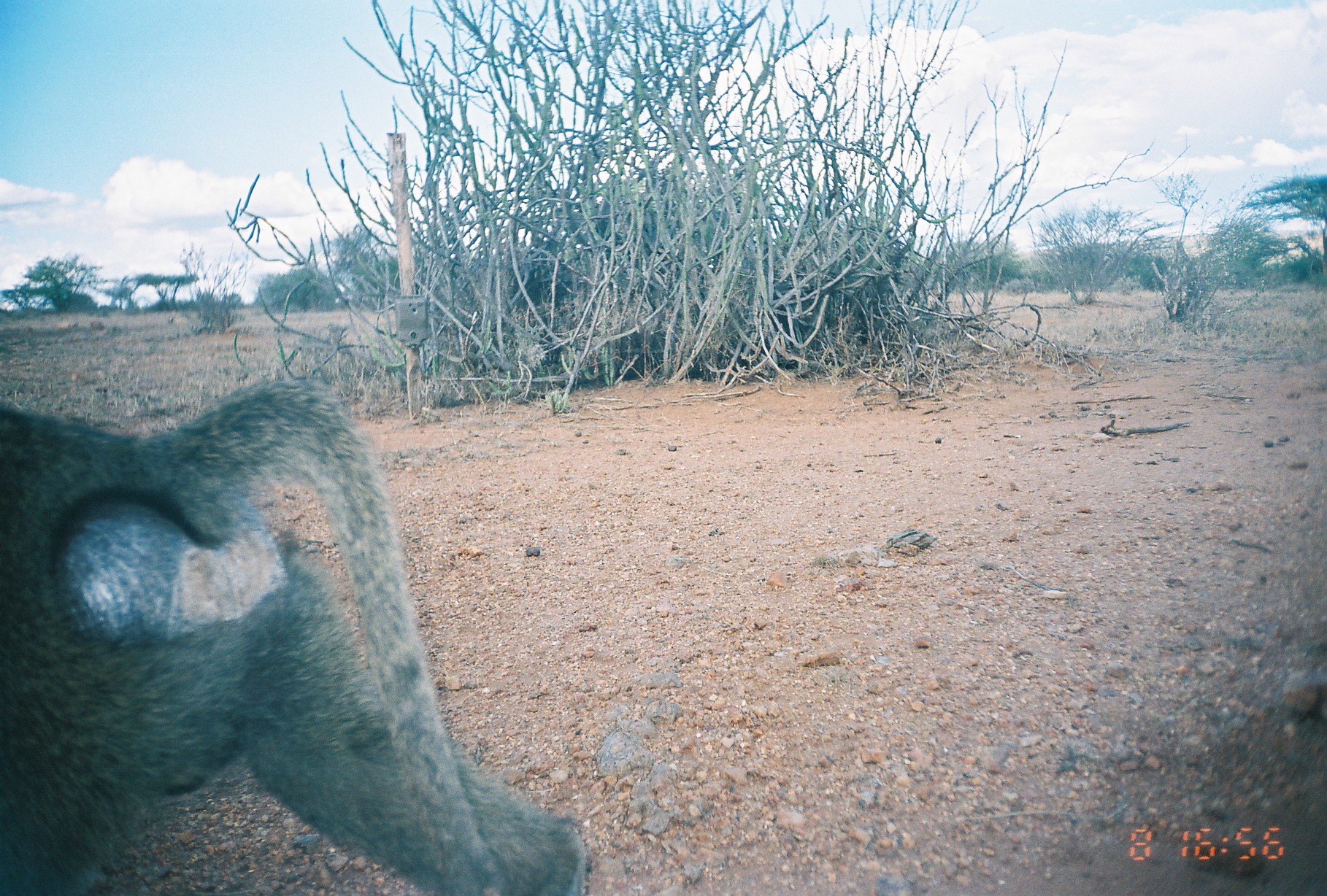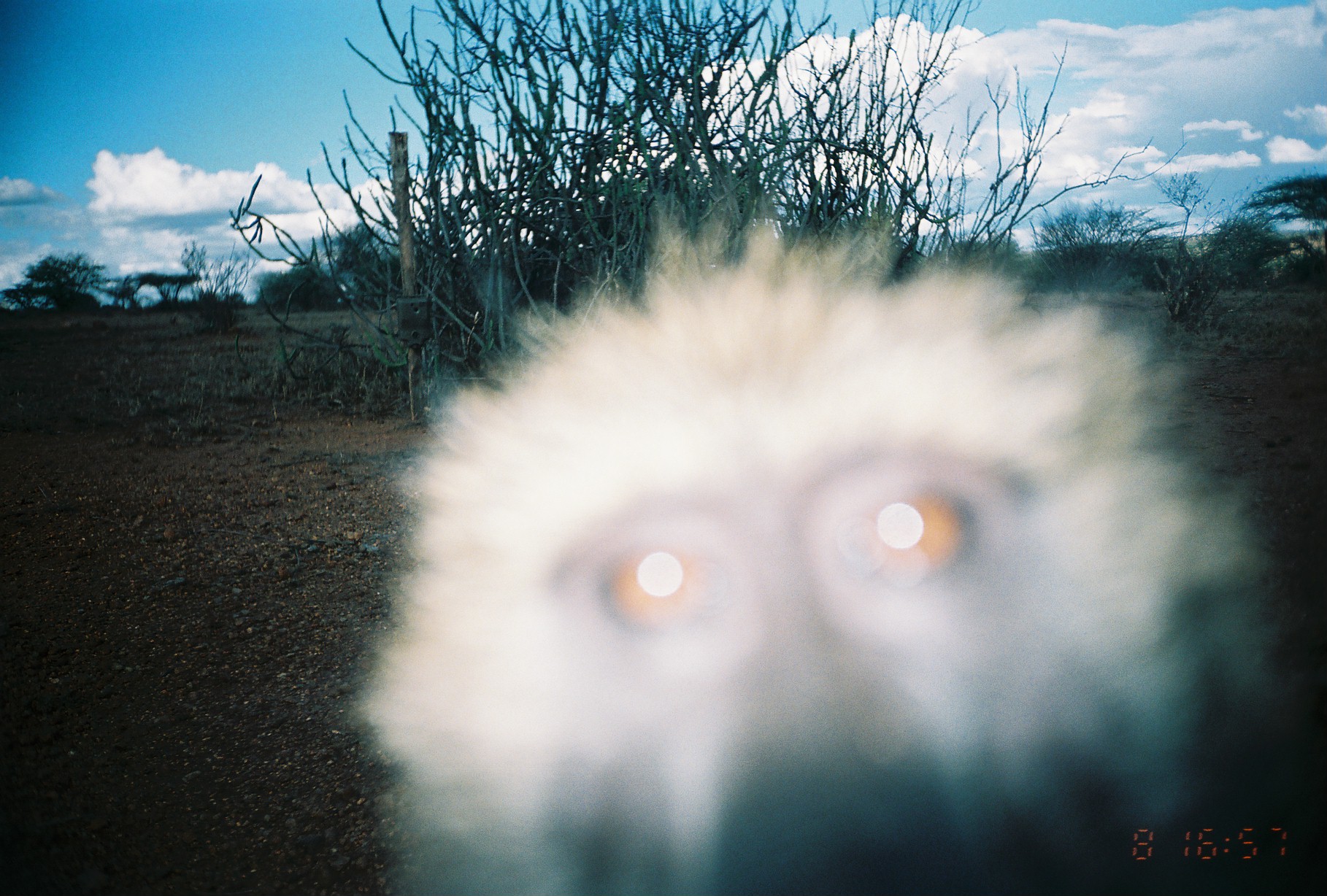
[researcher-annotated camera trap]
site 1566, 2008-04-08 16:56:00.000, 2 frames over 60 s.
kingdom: Animalia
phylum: Chordata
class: Mammalia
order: Primates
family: Cercopithecidae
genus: Papio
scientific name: Papio anubis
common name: olive baboon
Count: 1.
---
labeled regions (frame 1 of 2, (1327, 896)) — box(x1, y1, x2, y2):
papio anubis: box(0, 372, 590, 894)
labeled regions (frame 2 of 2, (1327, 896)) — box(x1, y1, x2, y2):
papio anubis: box(340, 196, 1310, 896)